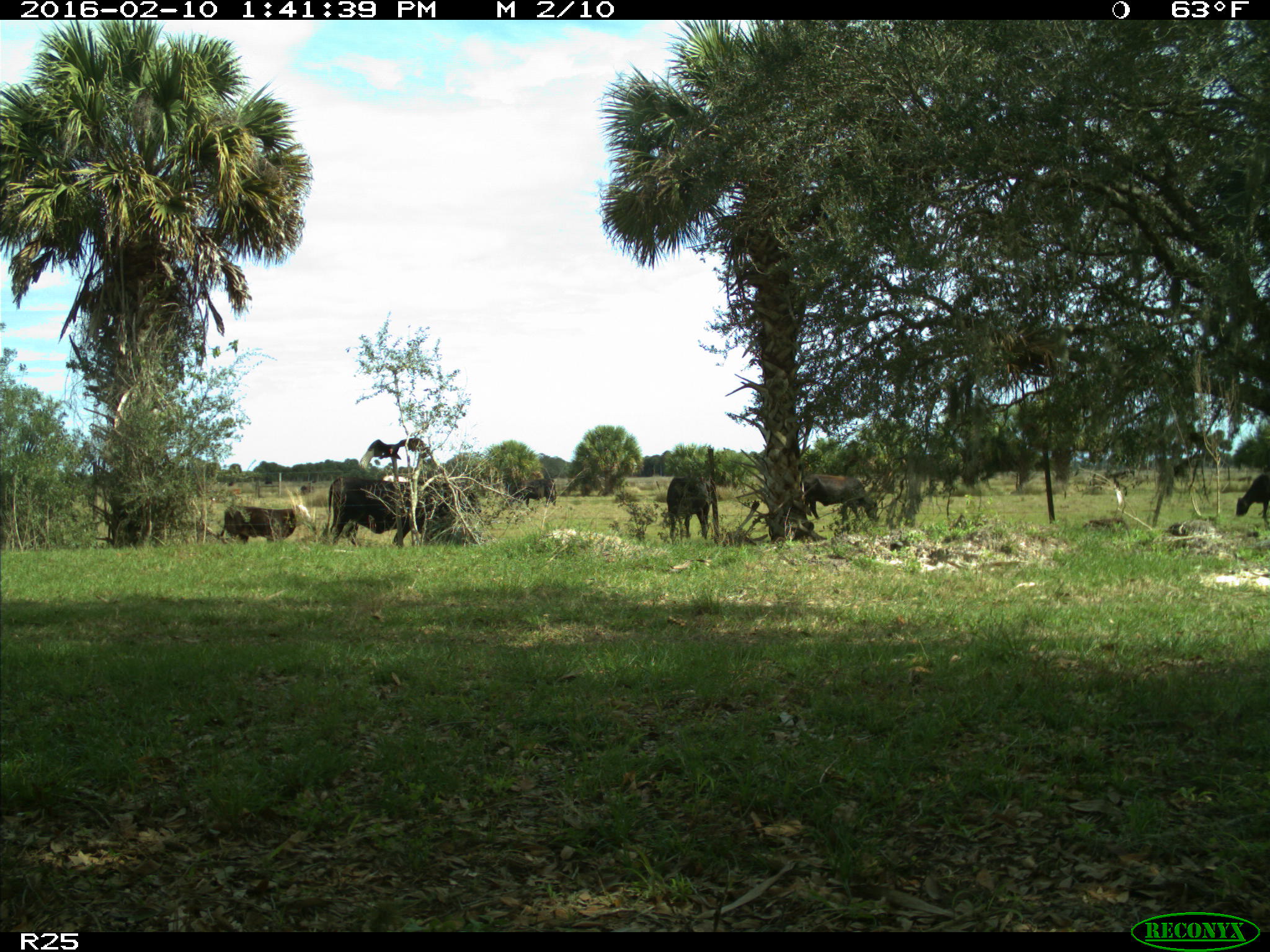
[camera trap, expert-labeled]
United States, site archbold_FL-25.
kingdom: Animalia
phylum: Chordata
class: Mammalia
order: Artiodactyla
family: Bovidae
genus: Bos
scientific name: Bos taurus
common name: domestic cow